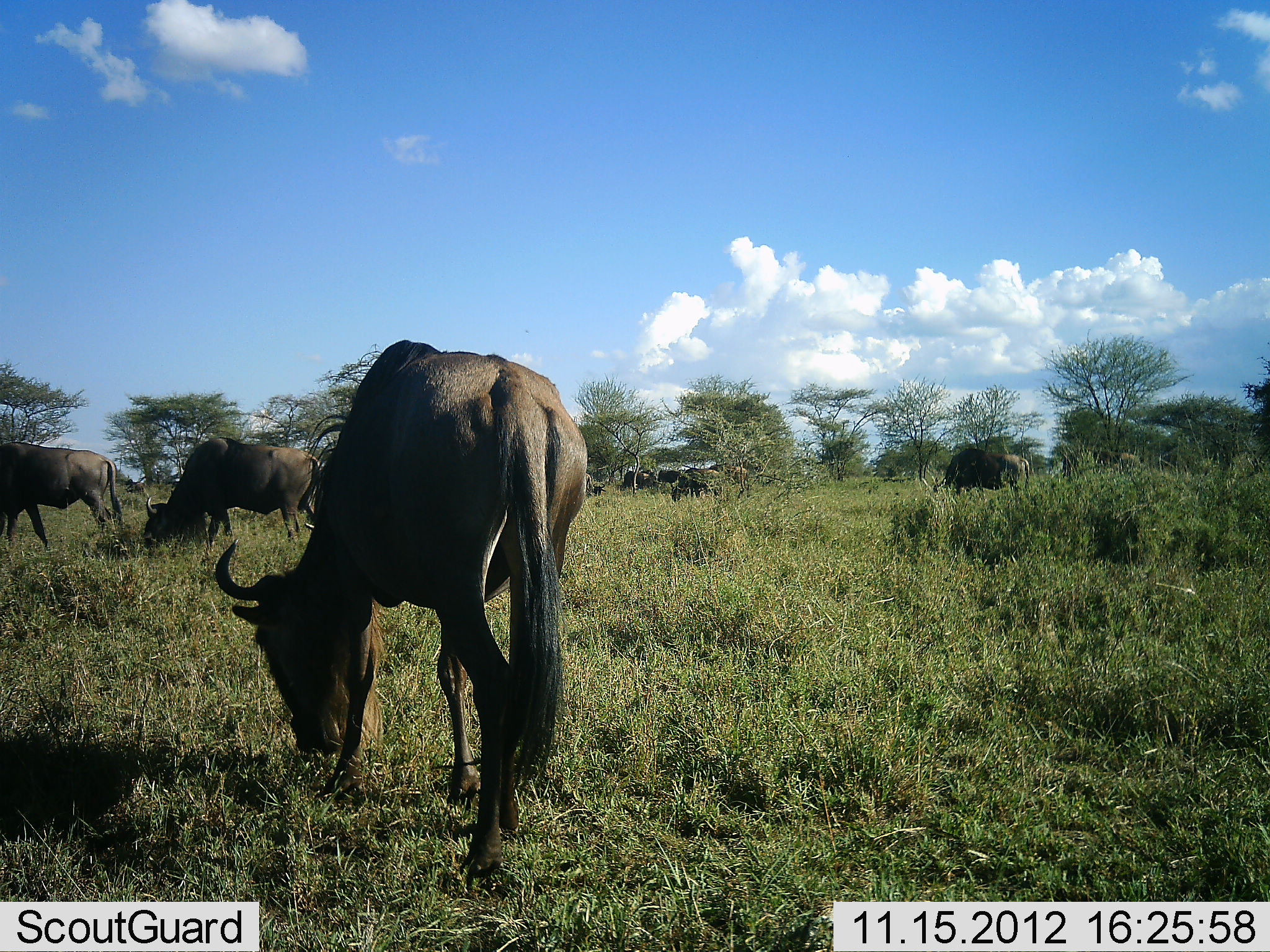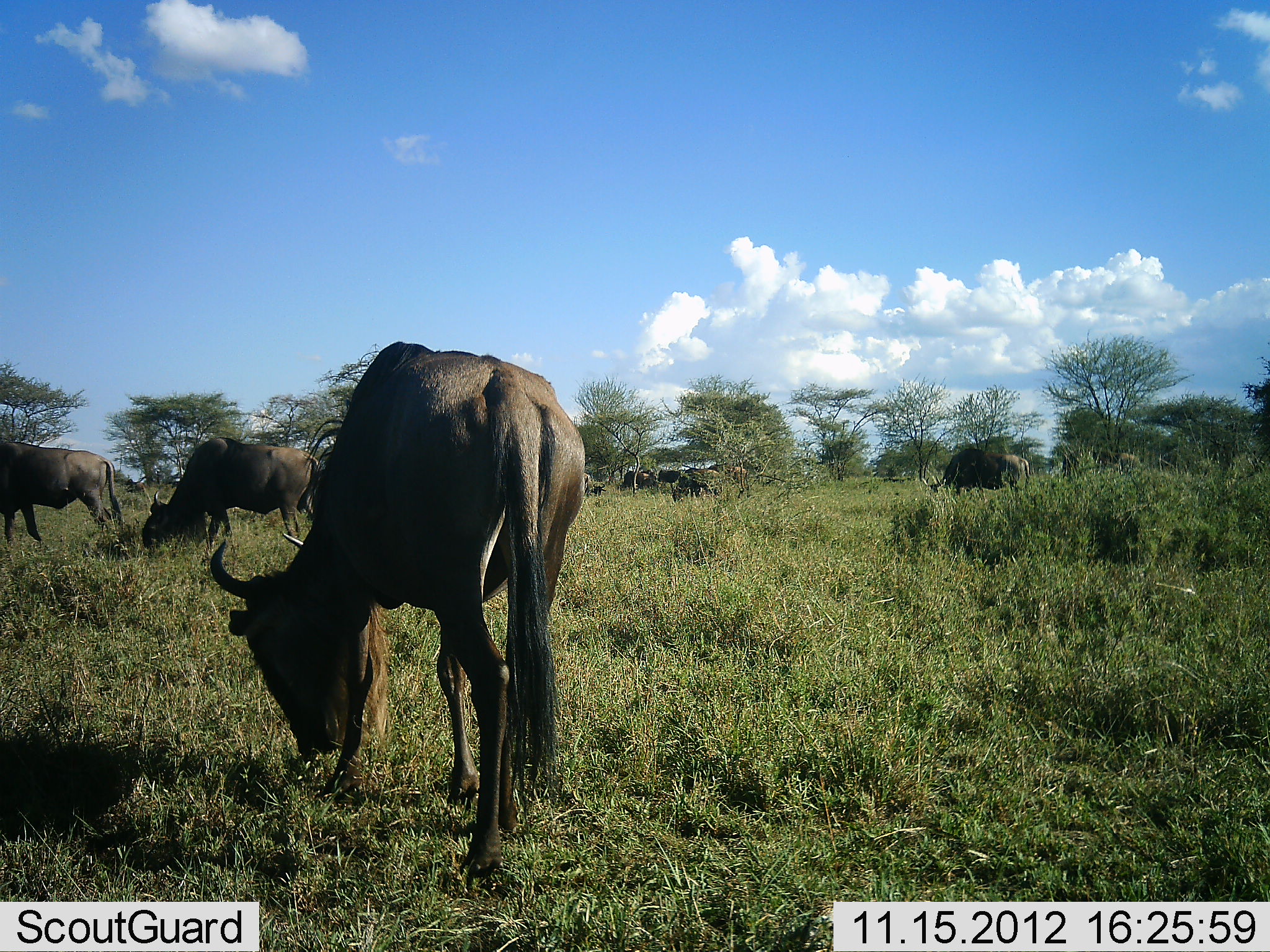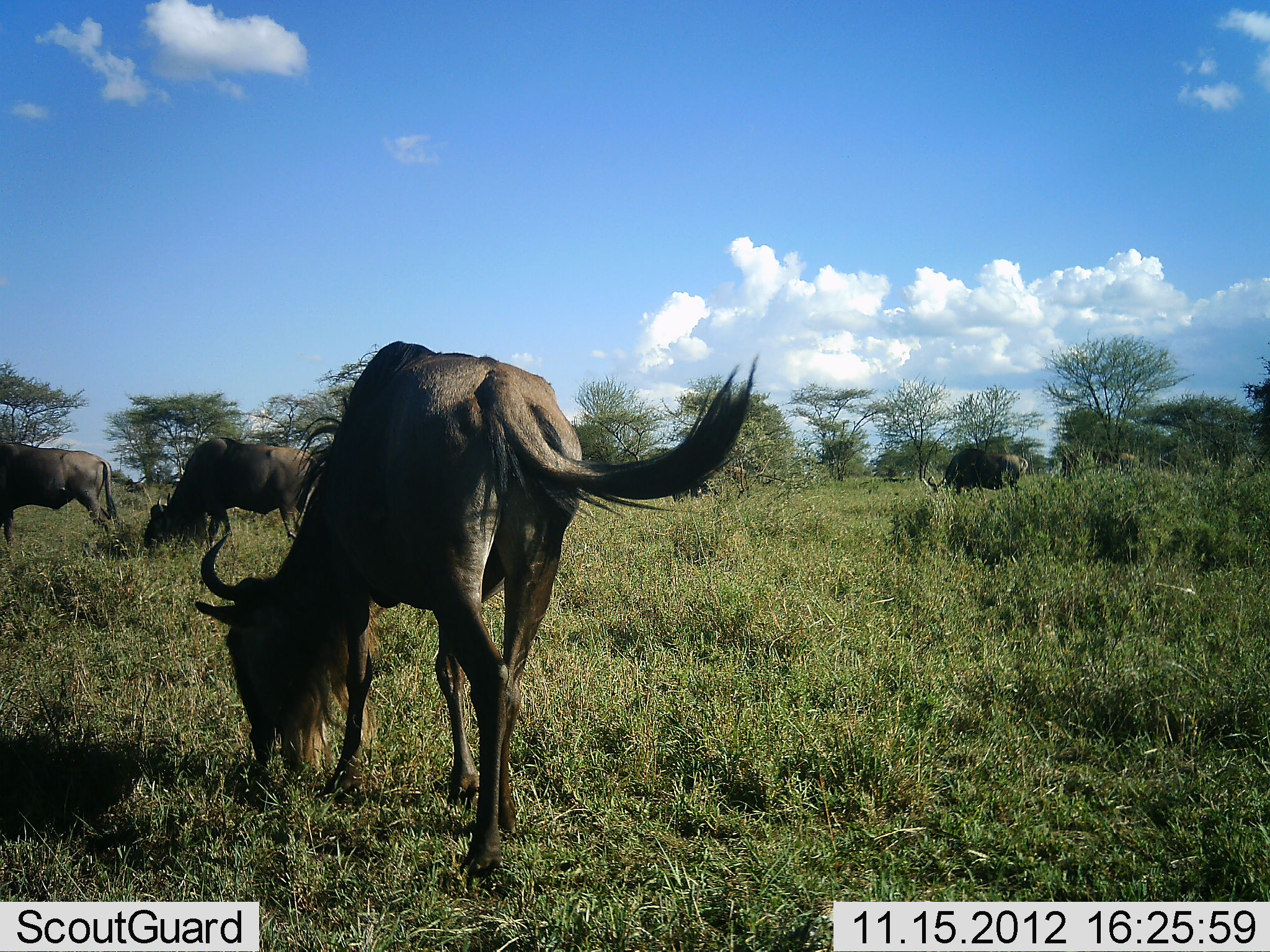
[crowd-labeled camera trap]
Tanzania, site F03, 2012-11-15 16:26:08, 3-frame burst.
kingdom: Animalia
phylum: Chordata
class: Mammalia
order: Artiodactyla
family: Bovidae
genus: Connochaetes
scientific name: Connochaetes taurinus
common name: blue wildebeest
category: wildebeest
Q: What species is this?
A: Wildebeest (blue wildebeest) (Connochaetes taurinus).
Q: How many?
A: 9.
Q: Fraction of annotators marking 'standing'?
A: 30%.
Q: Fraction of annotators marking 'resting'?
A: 0%.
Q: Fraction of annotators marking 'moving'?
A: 10%.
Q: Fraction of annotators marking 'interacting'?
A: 0%.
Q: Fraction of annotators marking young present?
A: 0%.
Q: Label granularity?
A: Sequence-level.